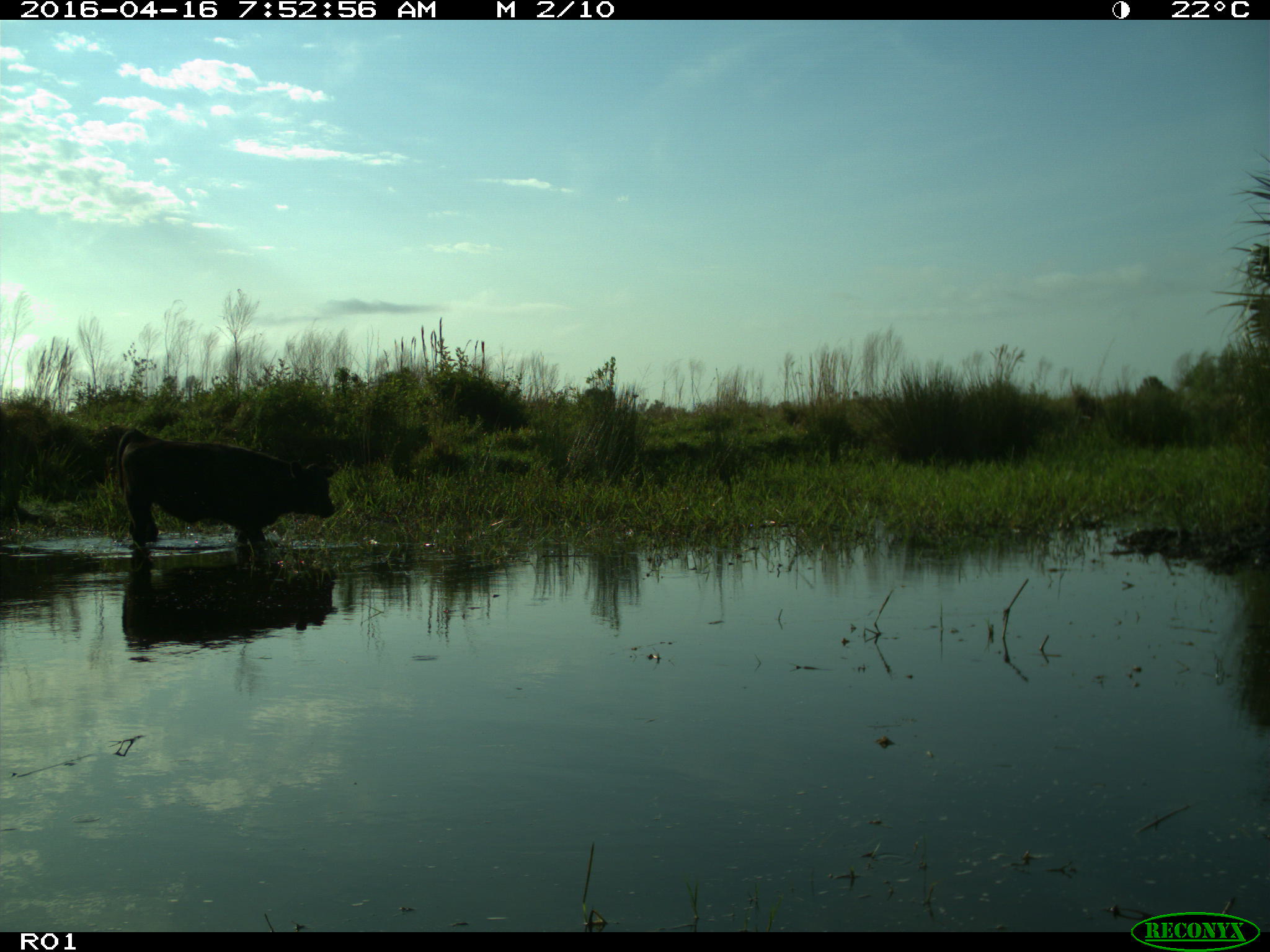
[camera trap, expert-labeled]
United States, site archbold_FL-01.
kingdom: Animalia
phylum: Chordata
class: Mammalia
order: Artiodactyla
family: Bovidae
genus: Bos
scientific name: Bos taurus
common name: domestic cow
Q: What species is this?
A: Bos taurus (domestic cow).